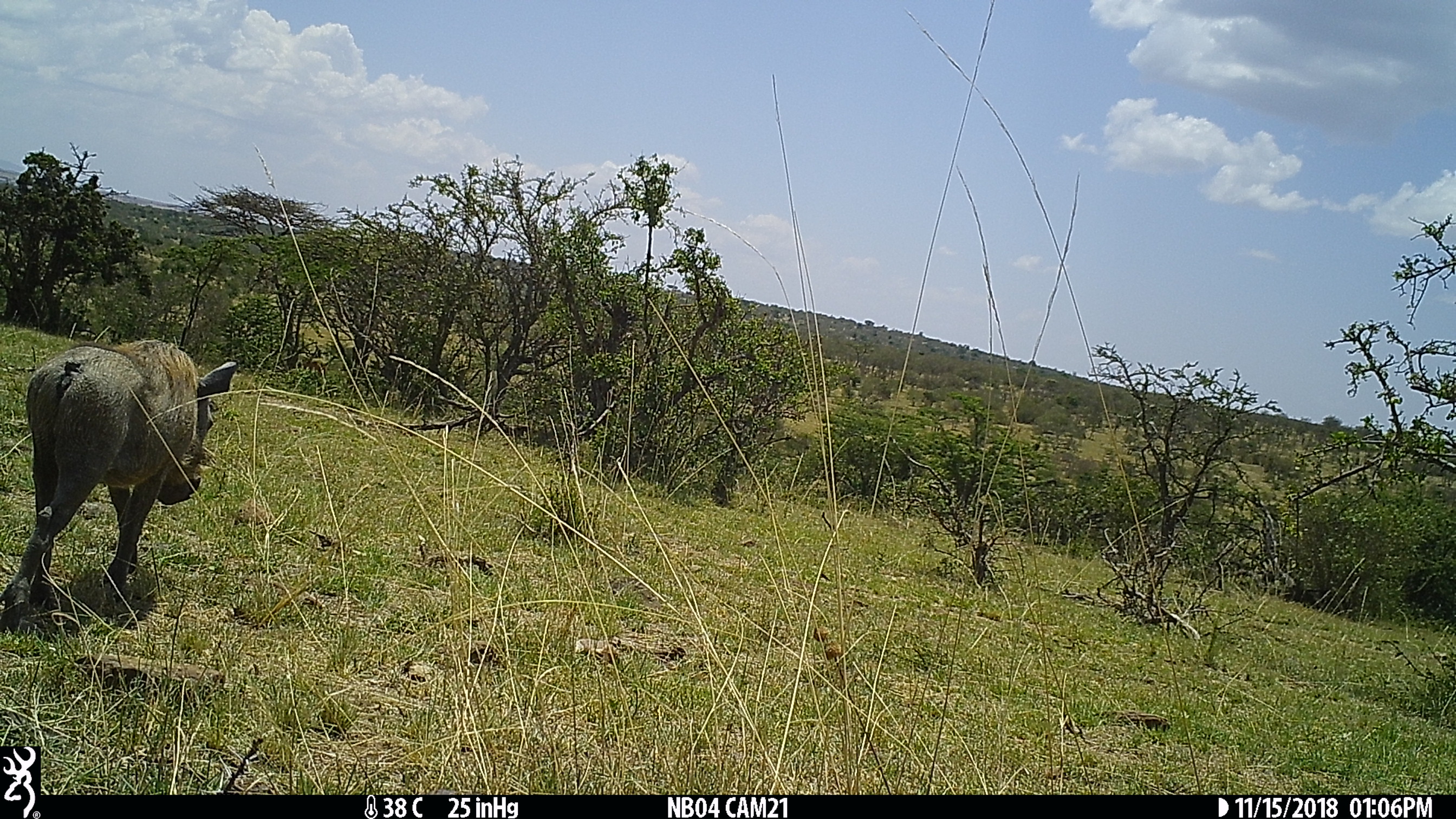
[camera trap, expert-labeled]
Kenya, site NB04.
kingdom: Animalia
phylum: Chordata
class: Mammalia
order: Artiodactyla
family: Suidae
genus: Phacochoerus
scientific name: Phacochoerus africanus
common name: common warthog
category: warthog